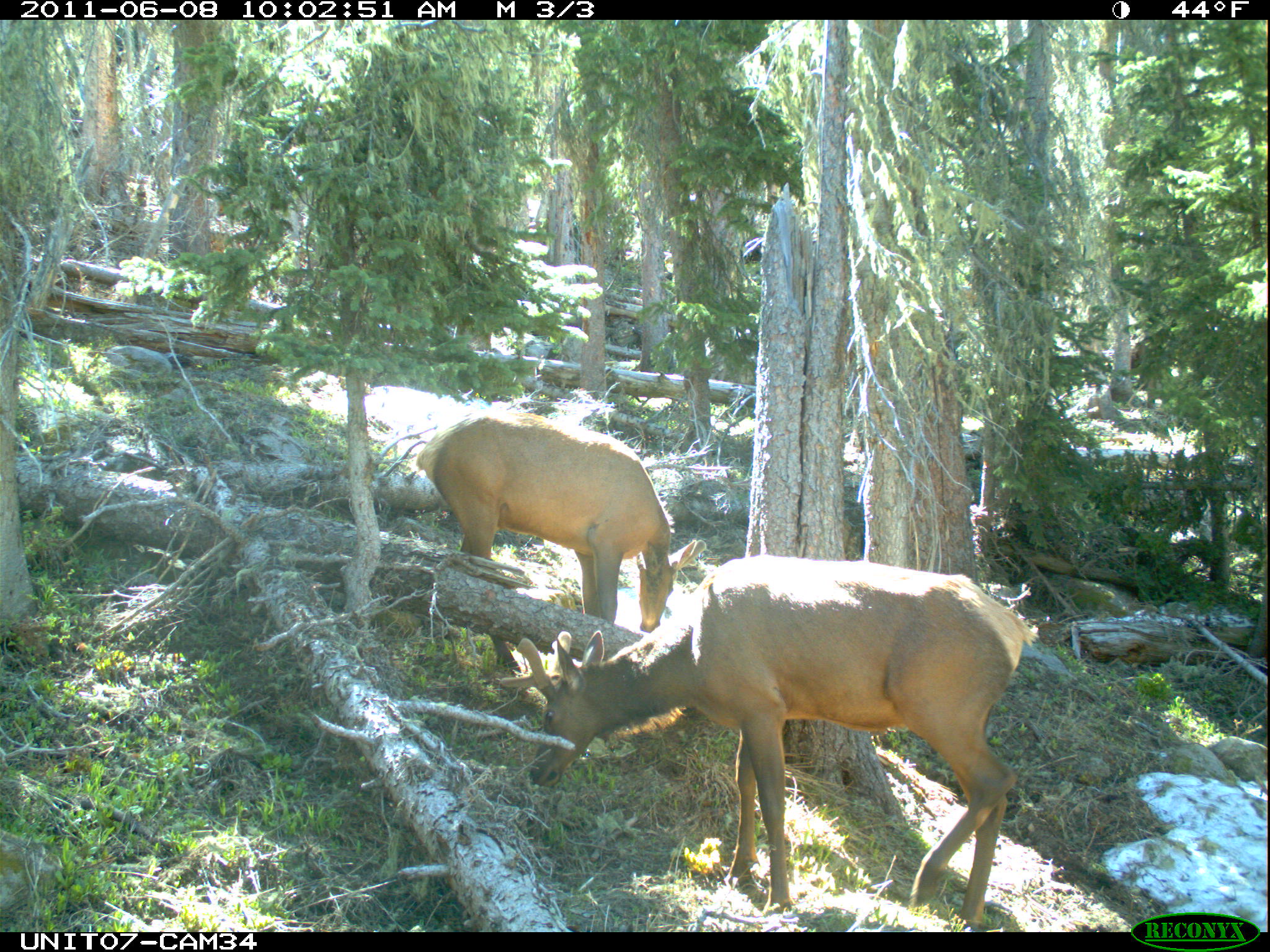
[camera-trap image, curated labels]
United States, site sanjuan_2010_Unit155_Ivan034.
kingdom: Animalia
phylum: Chordata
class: Mammalia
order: Artiodactyla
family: Cervidae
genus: Cervus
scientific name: Cervus elaphus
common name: red deer